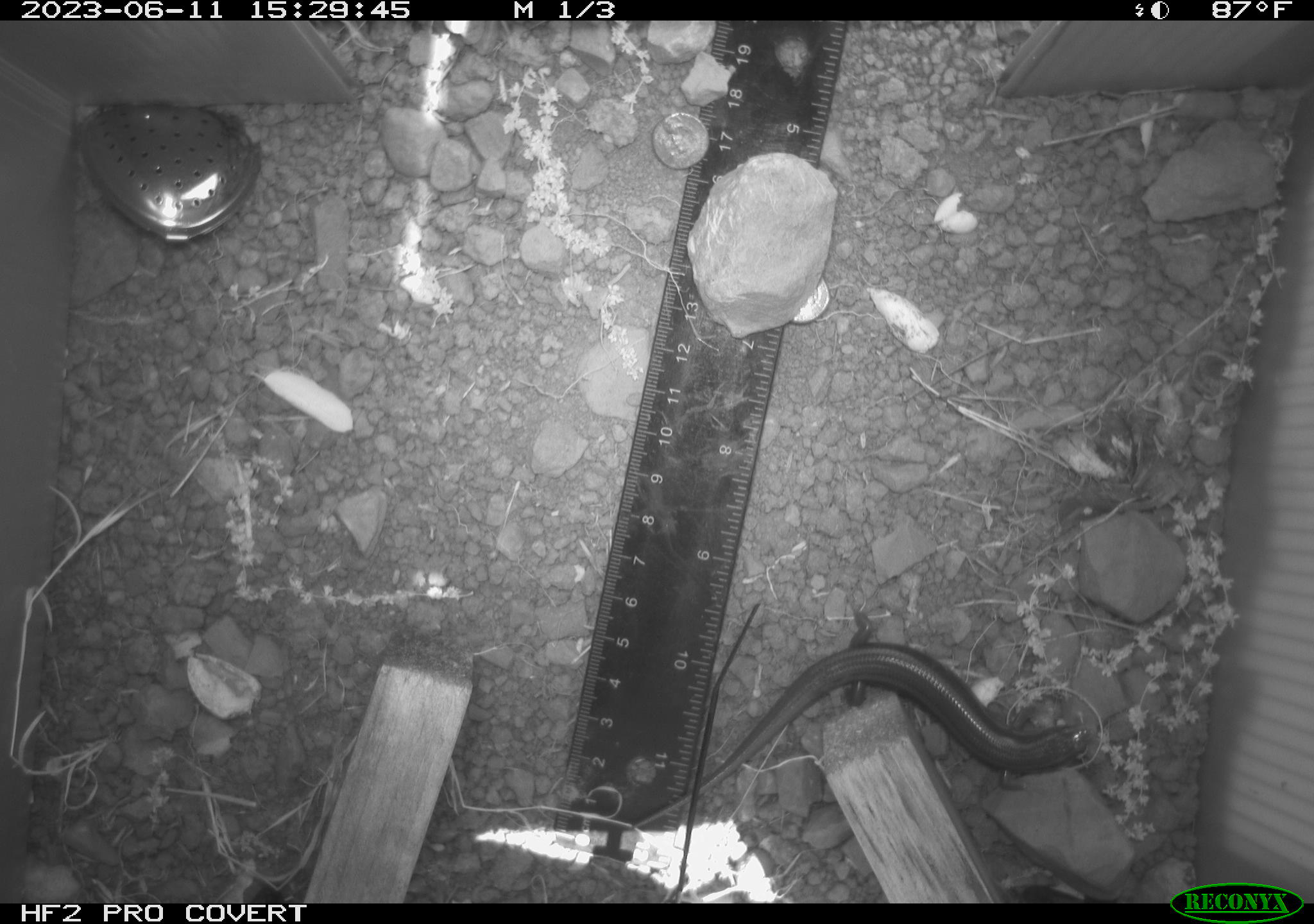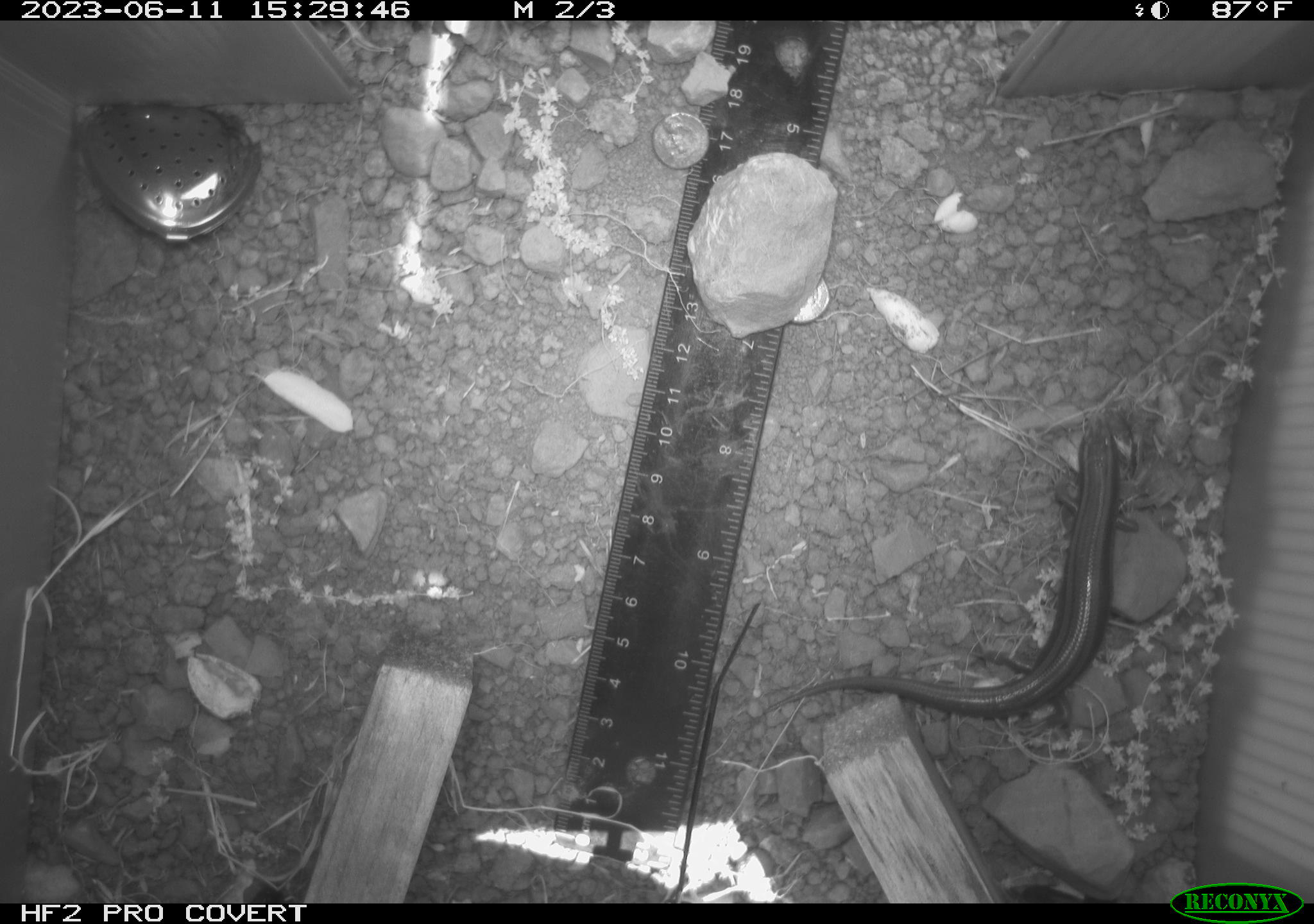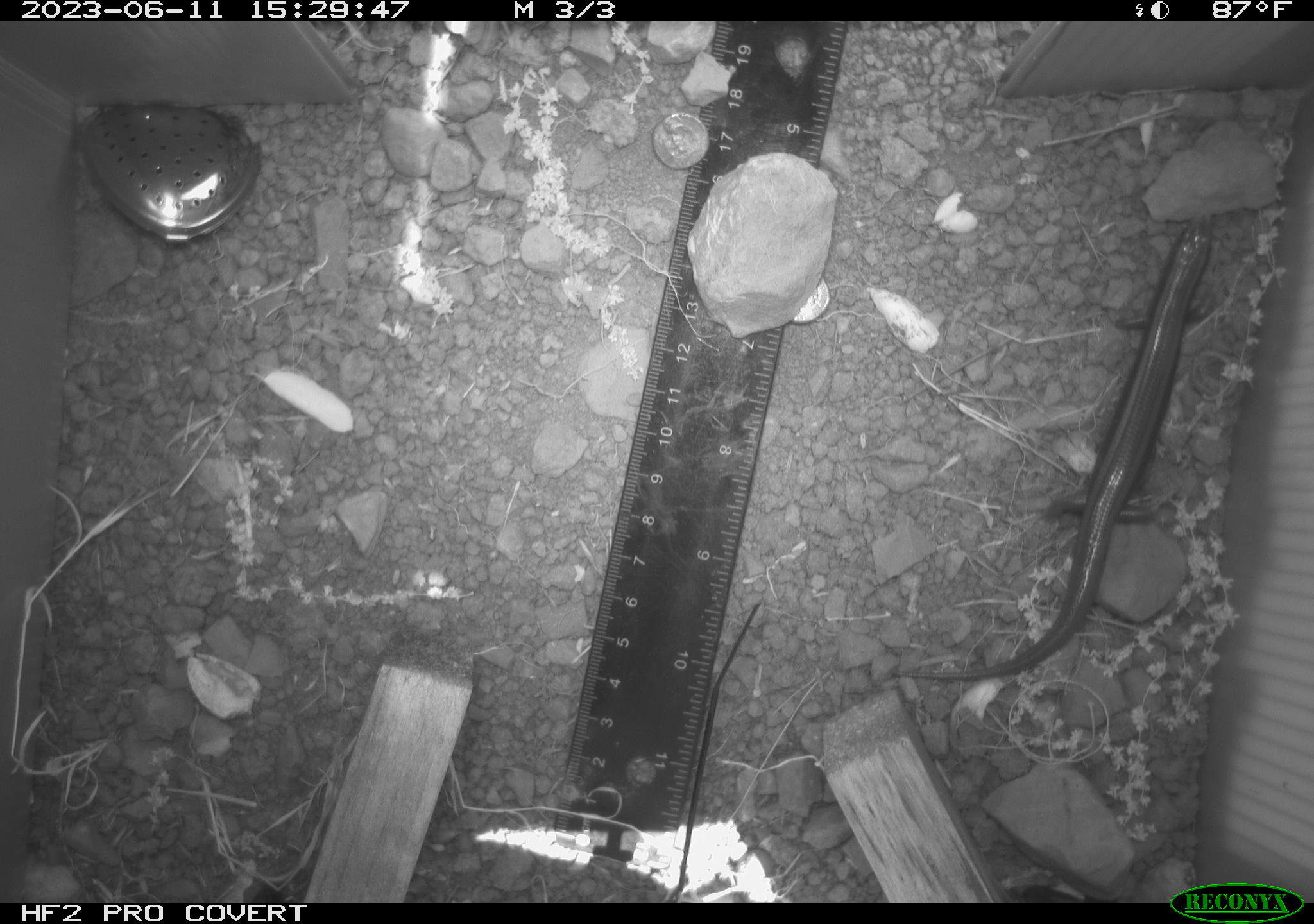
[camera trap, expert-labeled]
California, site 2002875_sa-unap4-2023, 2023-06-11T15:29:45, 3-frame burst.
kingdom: Animalia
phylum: Chordata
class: Reptilia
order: Squamata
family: Scincidae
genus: Plestiodon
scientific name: Plestiodon skiltonianus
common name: western skink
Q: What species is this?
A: Western skink (Plestiodon skiltonianus).